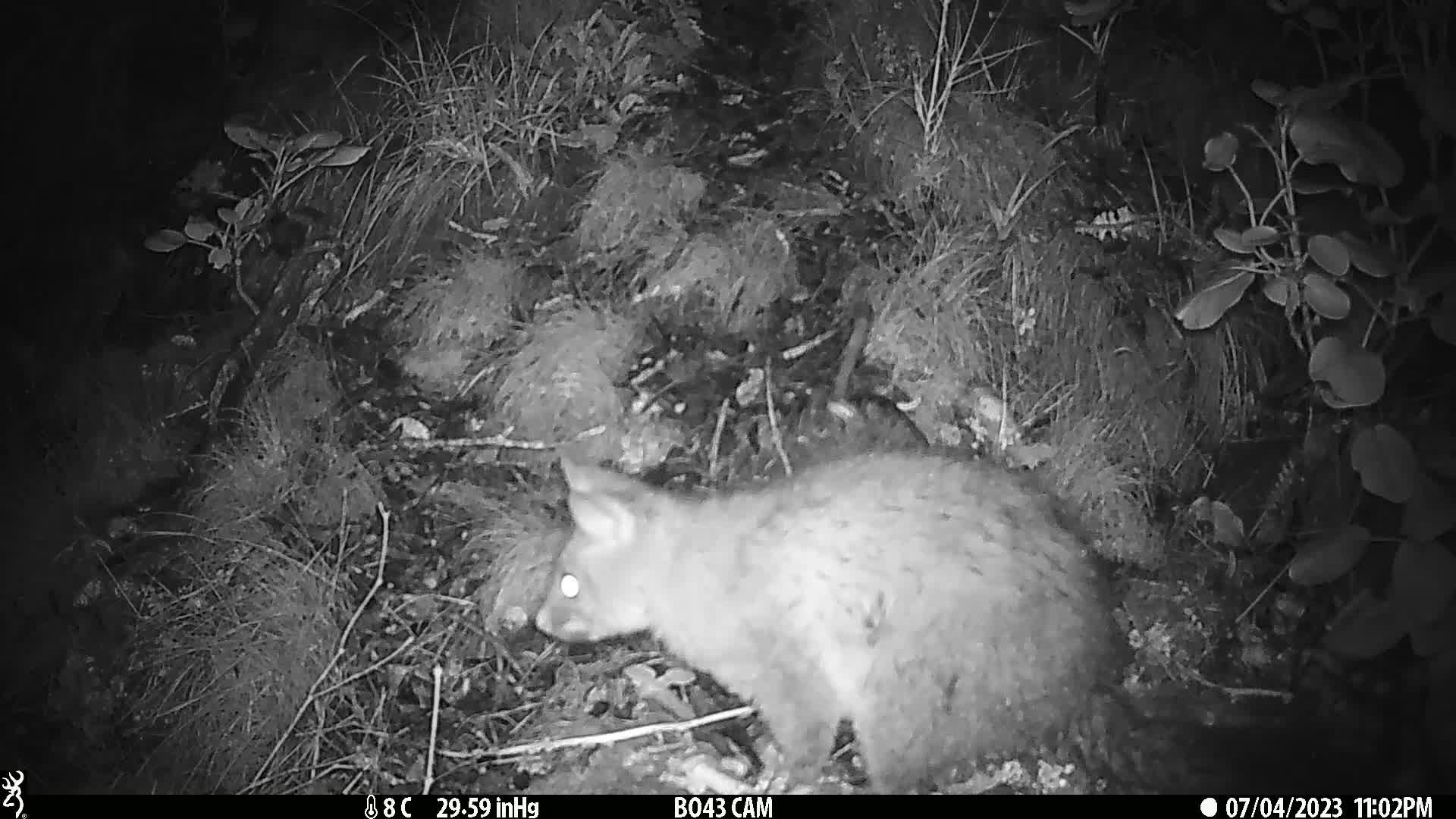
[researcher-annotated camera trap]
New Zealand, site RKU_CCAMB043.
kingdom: Animalia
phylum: Chordata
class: Mammalia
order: Diprotodontia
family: Phalangeridae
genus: Trichosurus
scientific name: Trichosurus vulpecula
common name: common brushtail possum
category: possum